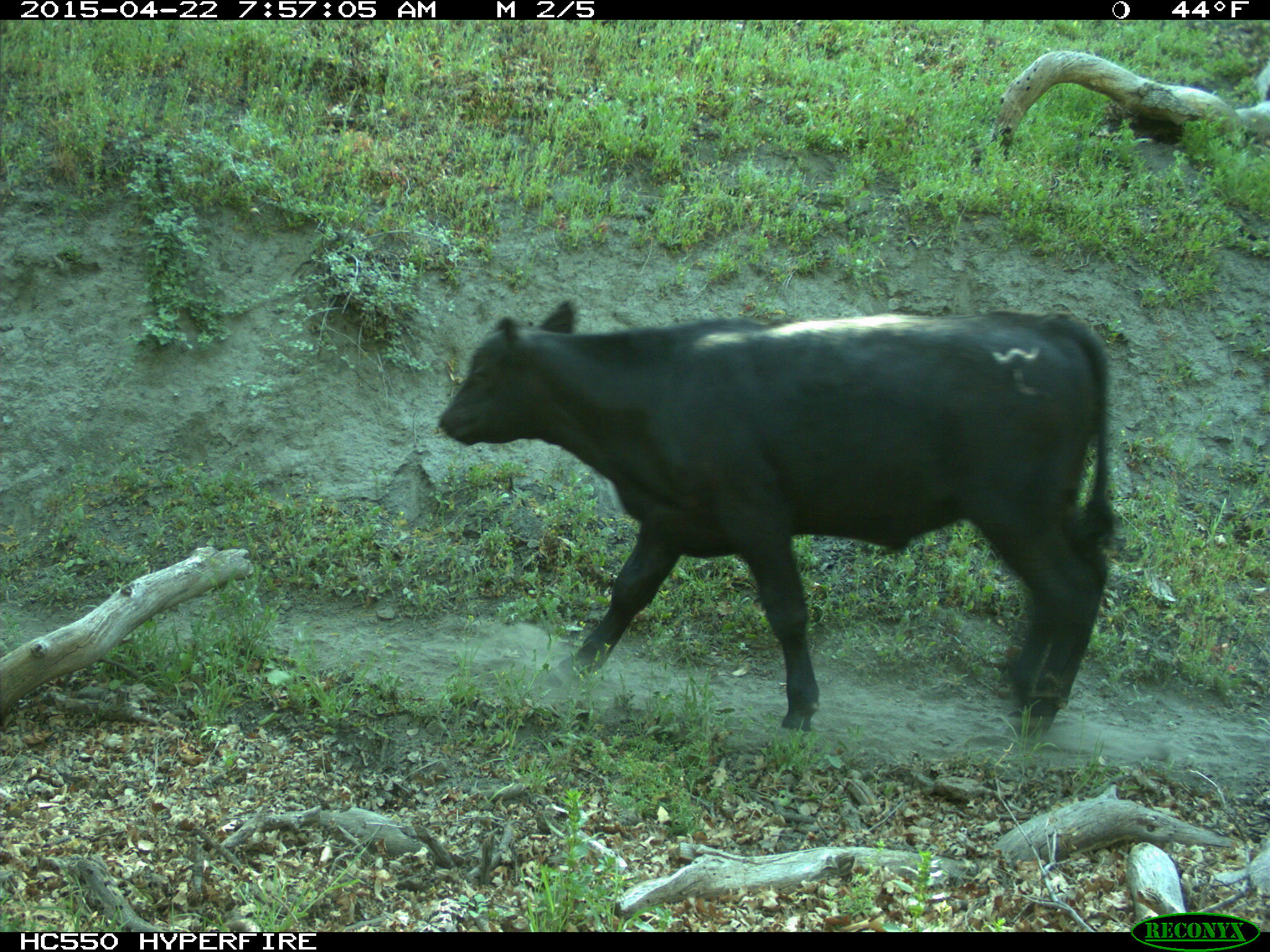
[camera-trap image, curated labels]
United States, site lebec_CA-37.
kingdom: Animalia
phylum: Chordata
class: Mammalia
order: Artiodactyla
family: Bovidae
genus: Bos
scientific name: Bos taurus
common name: domestic cow